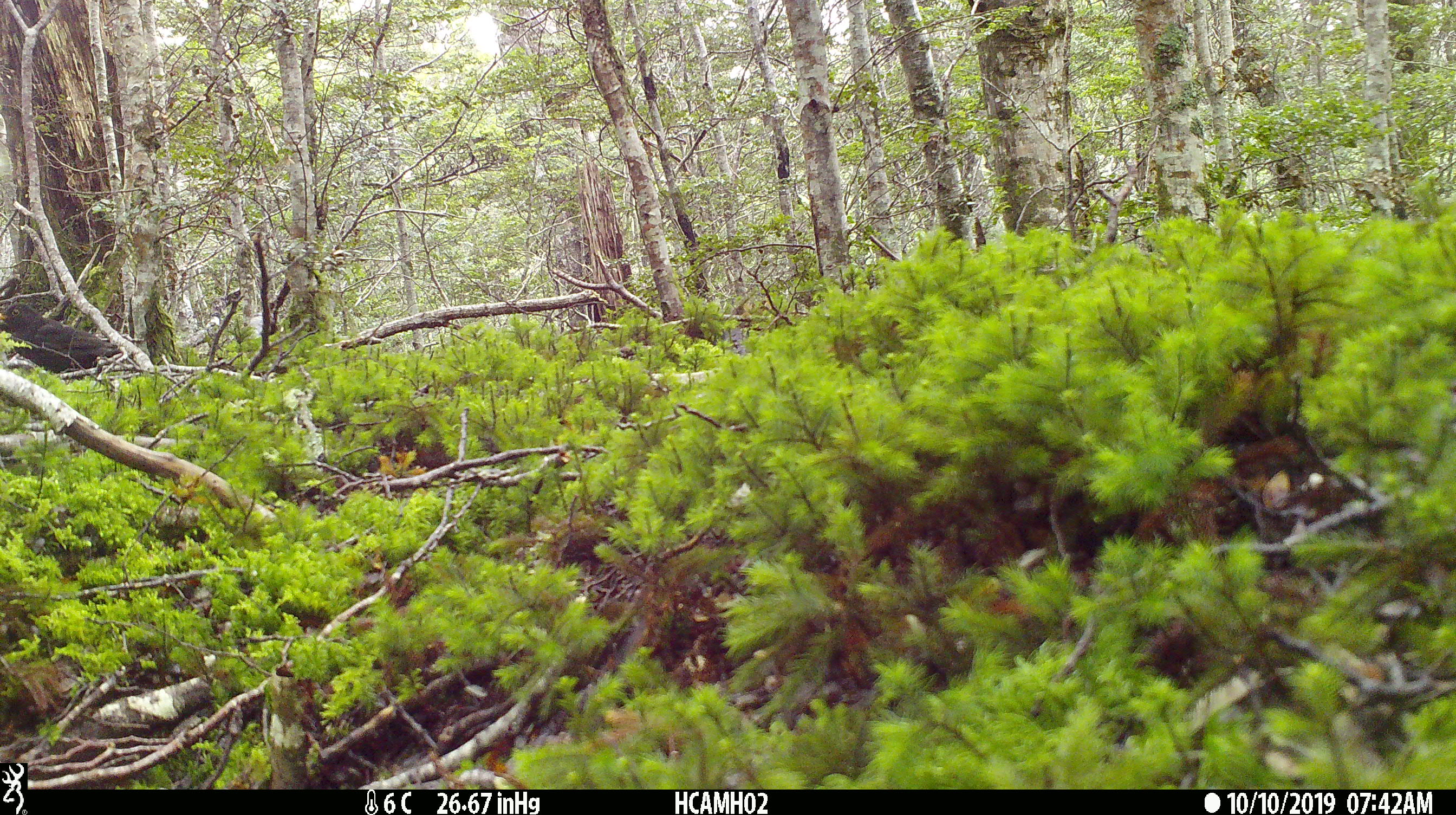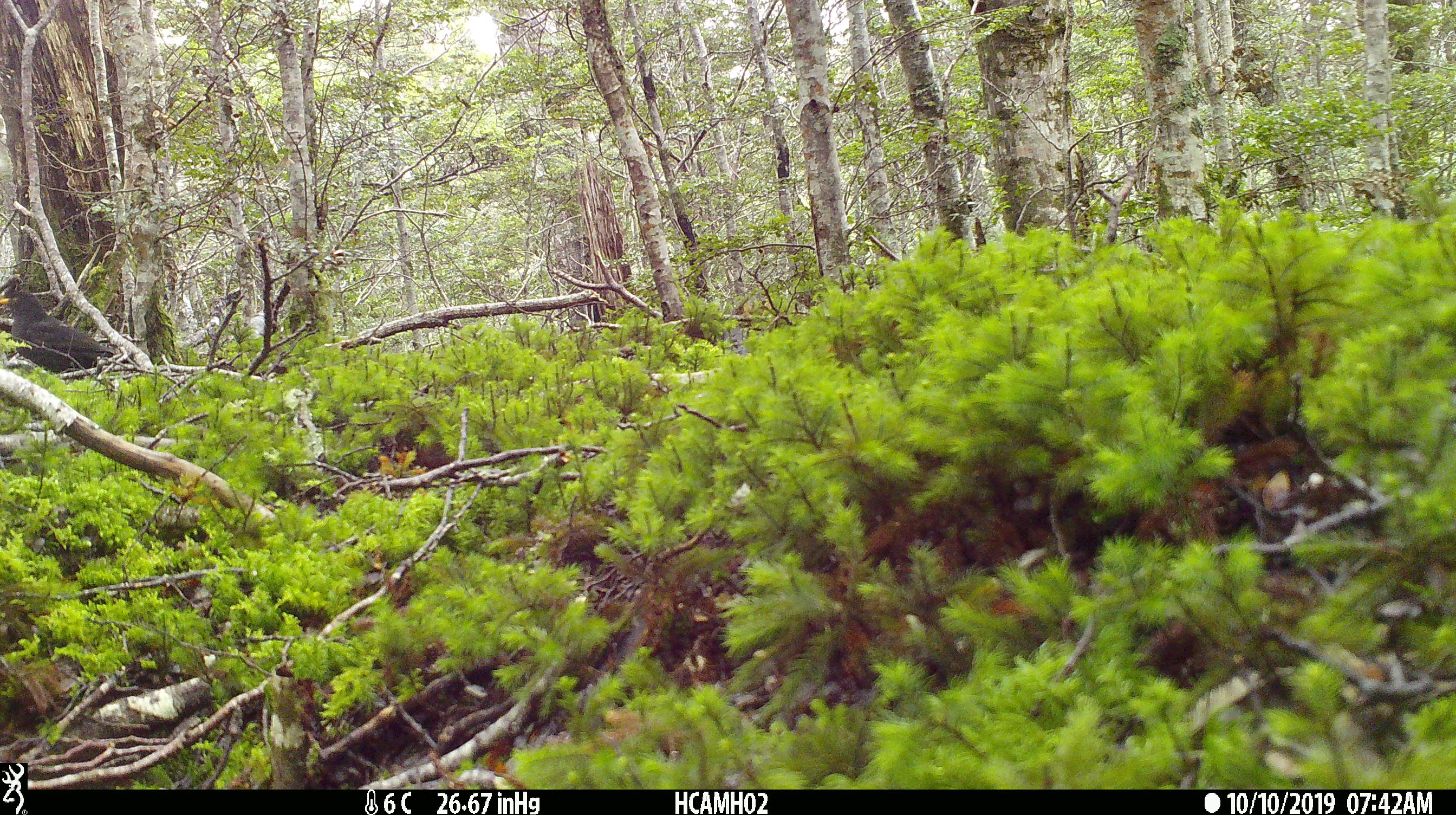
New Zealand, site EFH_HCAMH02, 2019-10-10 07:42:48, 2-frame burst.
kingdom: Animalia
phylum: Chordata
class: Aves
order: Passeriformes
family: Turdidae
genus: Turdus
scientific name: Turdus merula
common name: eurasian blackbird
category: blackbird